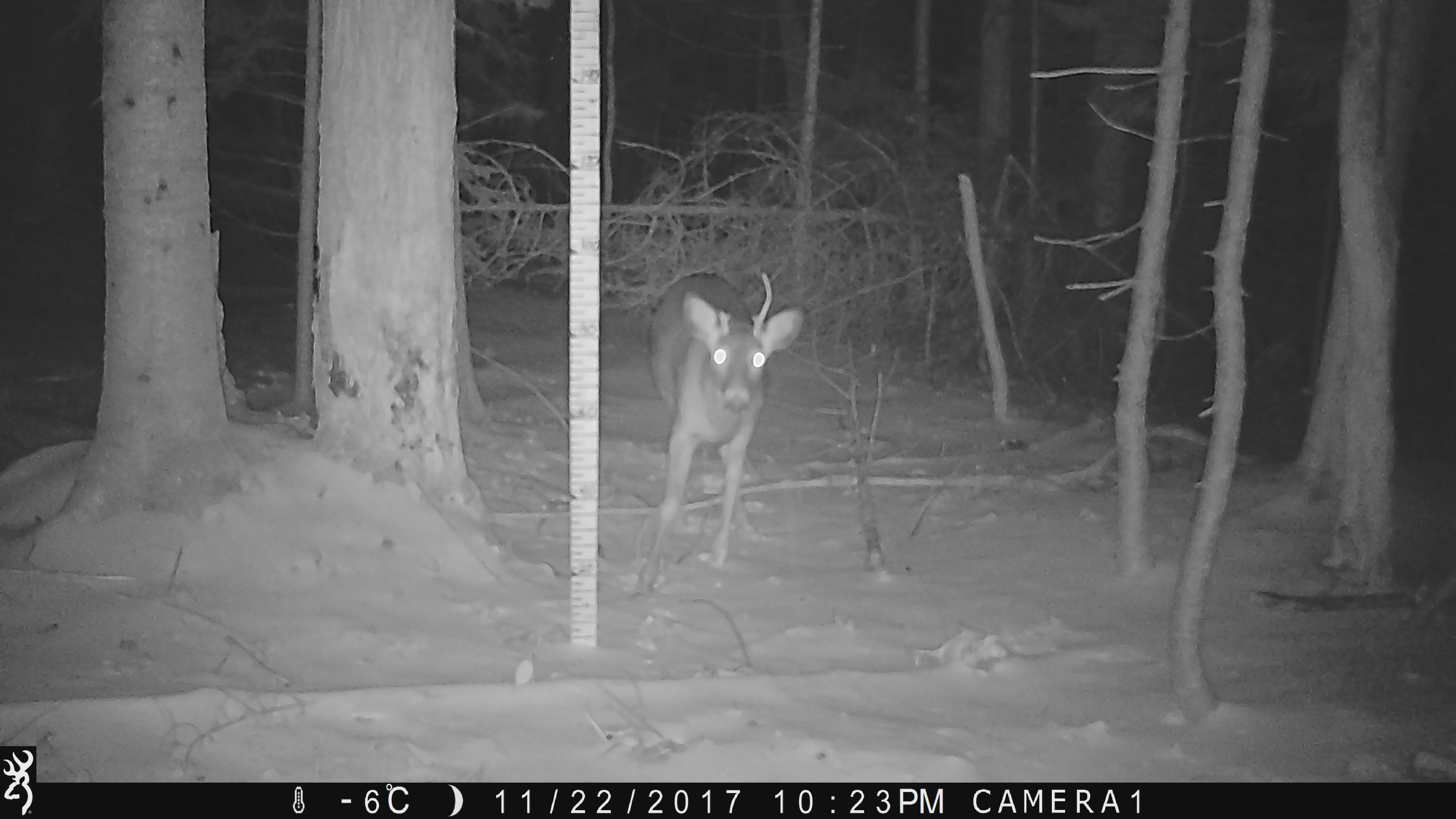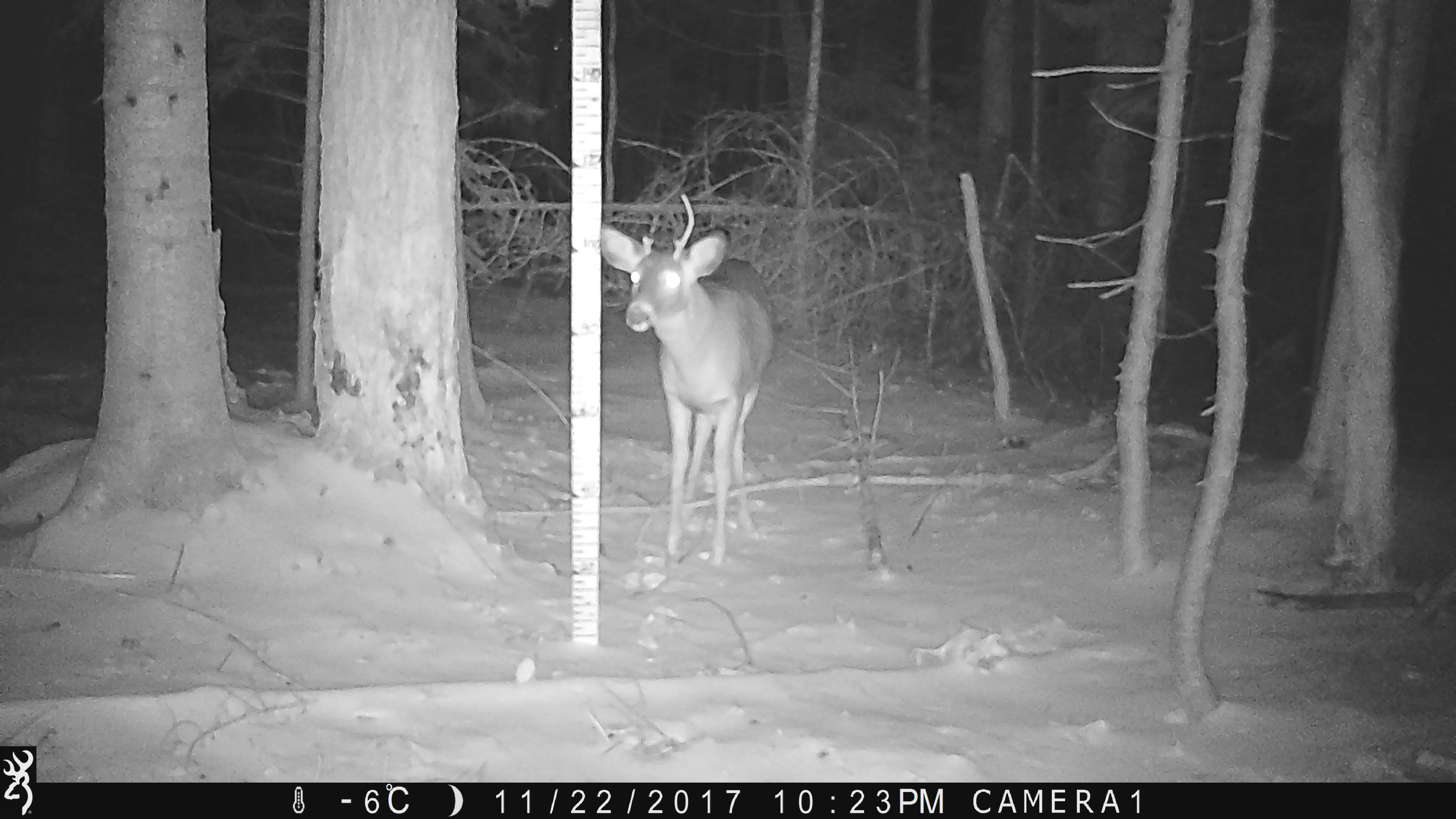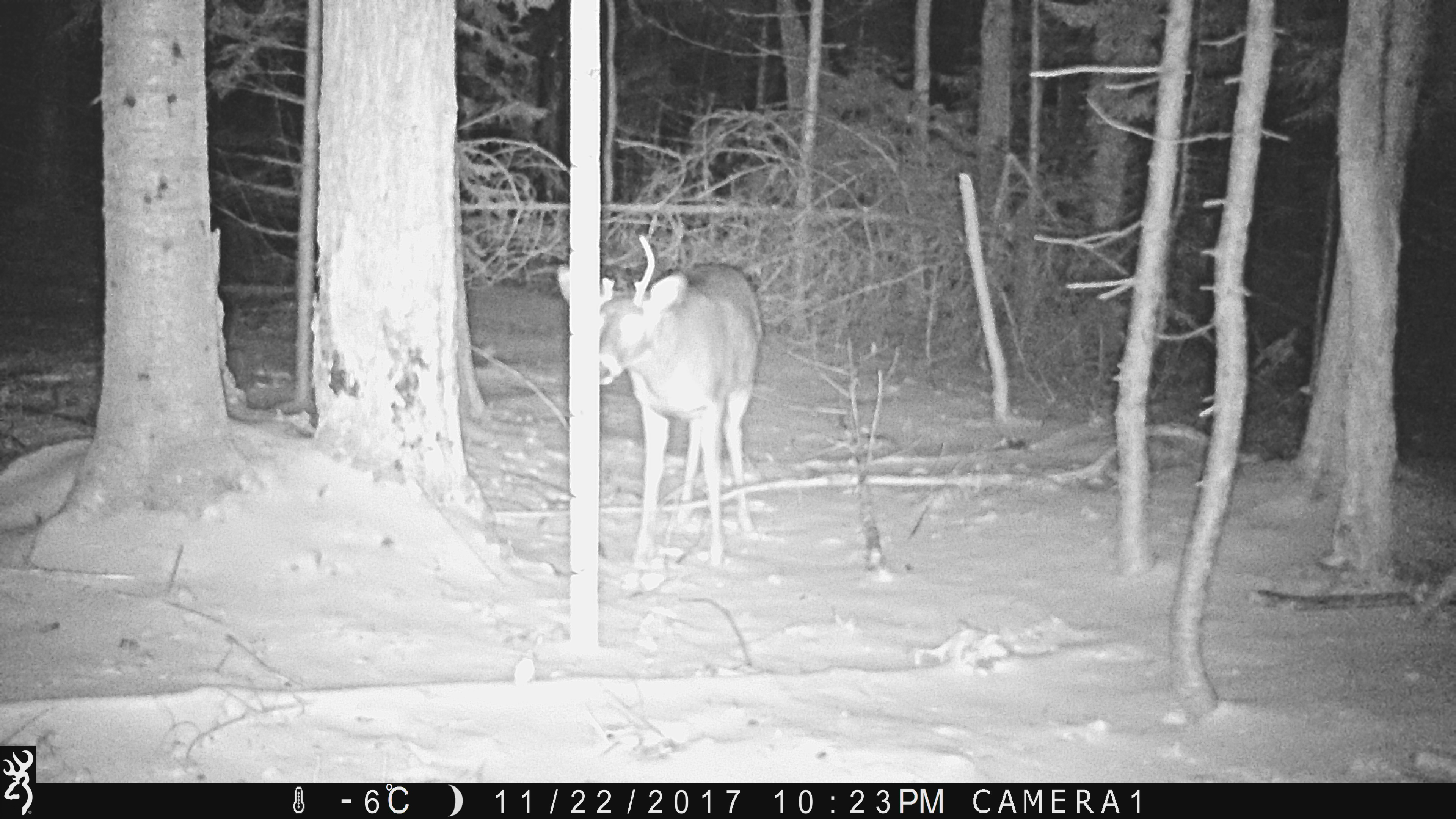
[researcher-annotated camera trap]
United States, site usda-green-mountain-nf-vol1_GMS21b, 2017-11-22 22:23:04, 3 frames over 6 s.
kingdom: Animalia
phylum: Chordata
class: Mammalia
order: Artiodactyla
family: Cervidae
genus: Odocoileus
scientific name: Odocoileus virginianus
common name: white-tailed deer